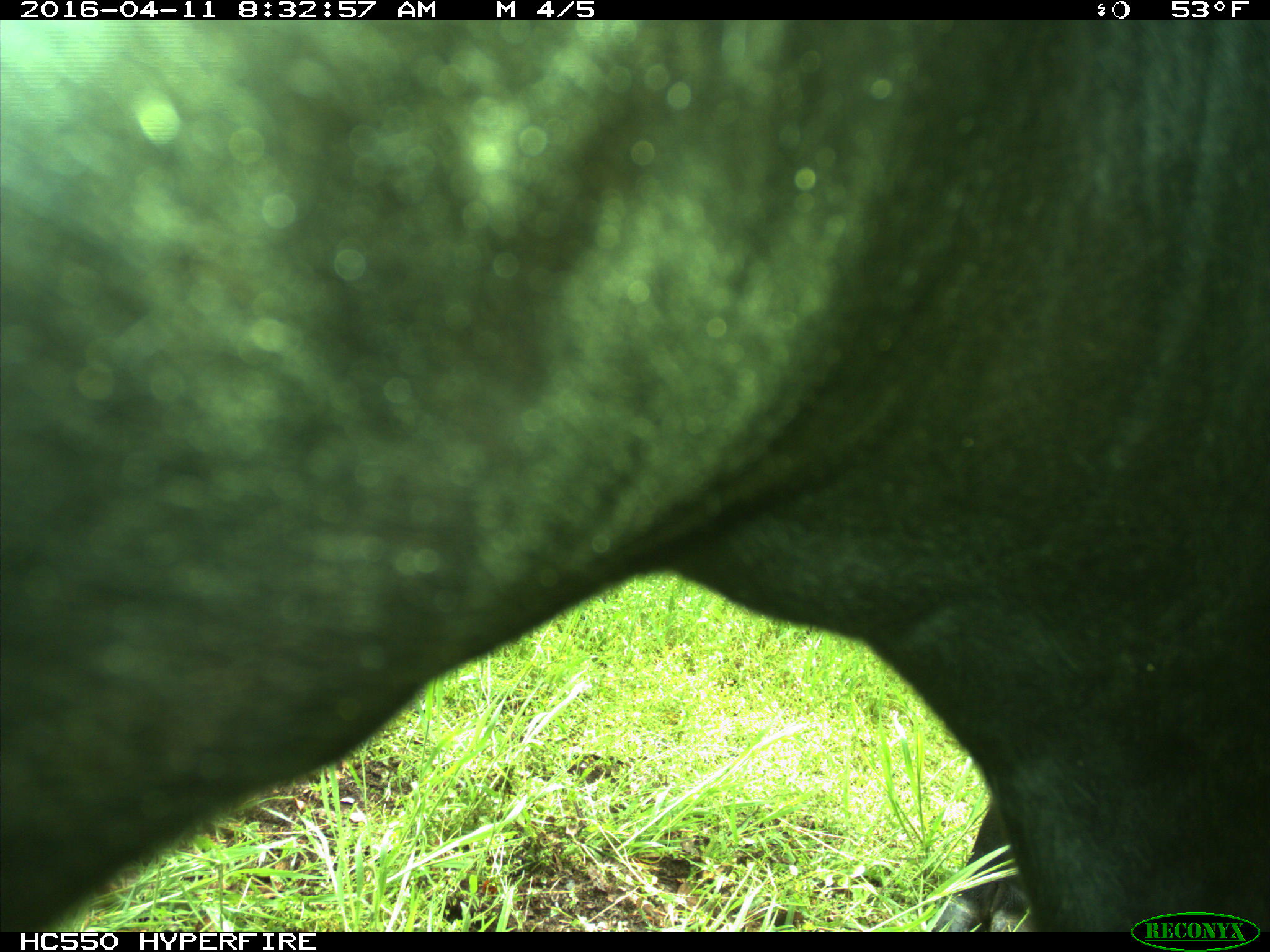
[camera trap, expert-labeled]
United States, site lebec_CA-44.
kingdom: Animalia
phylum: Chordata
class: Mammalia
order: Artiodactyla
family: Bovidae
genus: Bos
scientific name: Bos taurus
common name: domestic cow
Bos taurus (domestic cow).